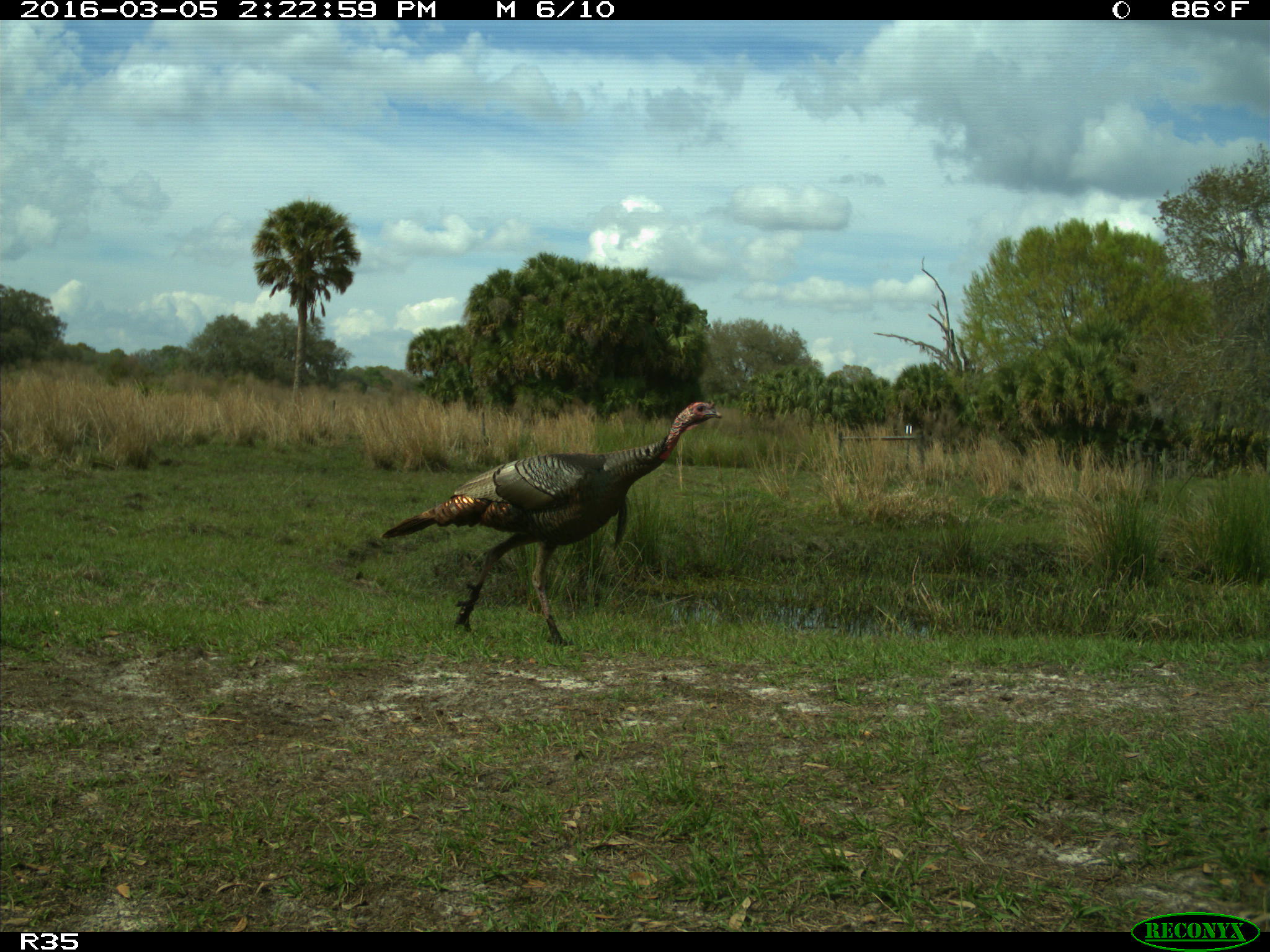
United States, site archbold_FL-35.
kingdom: Animalia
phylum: Chordata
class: Aves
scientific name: Aves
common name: birds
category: unidentified bird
Unidentified bird (birds) (Aves).